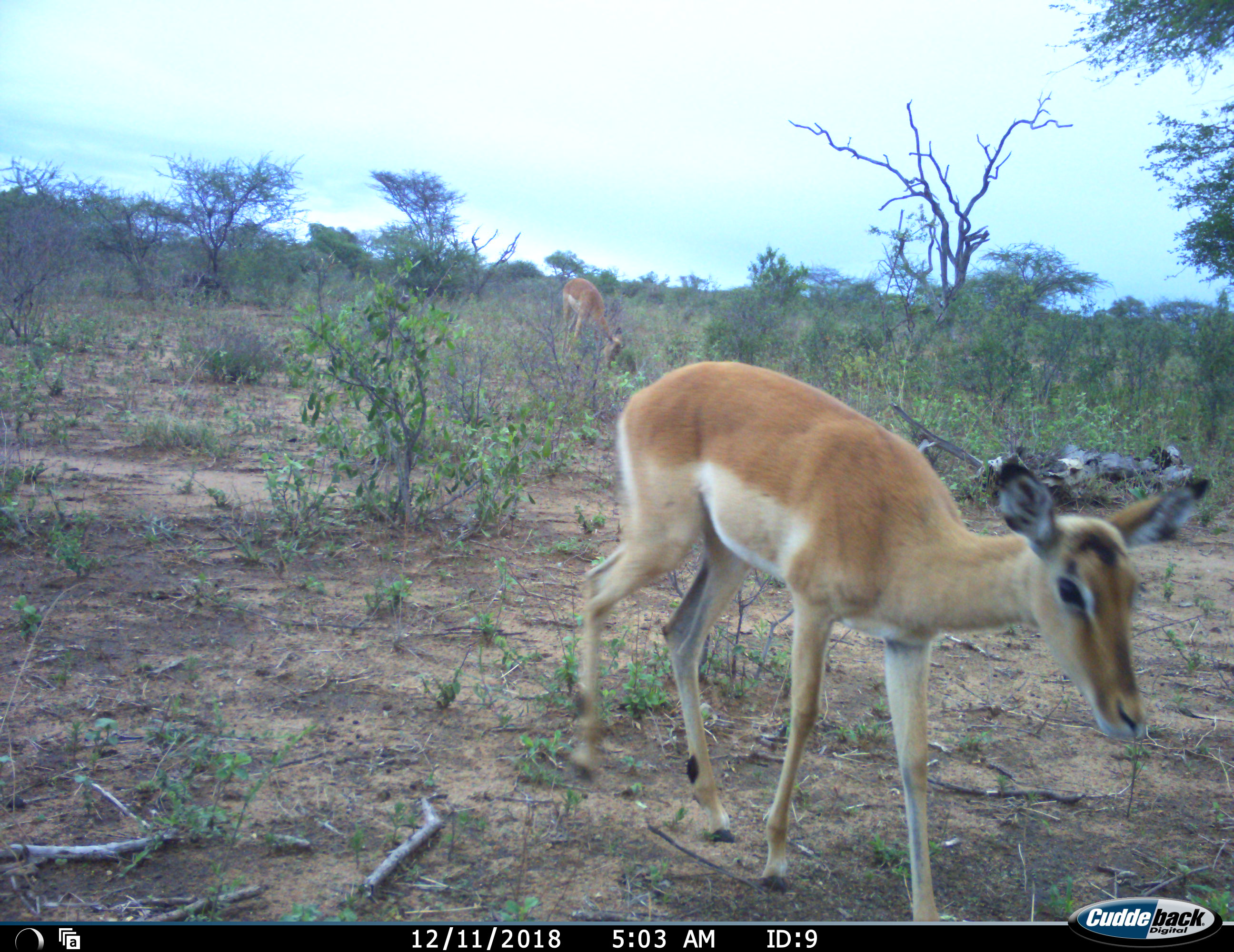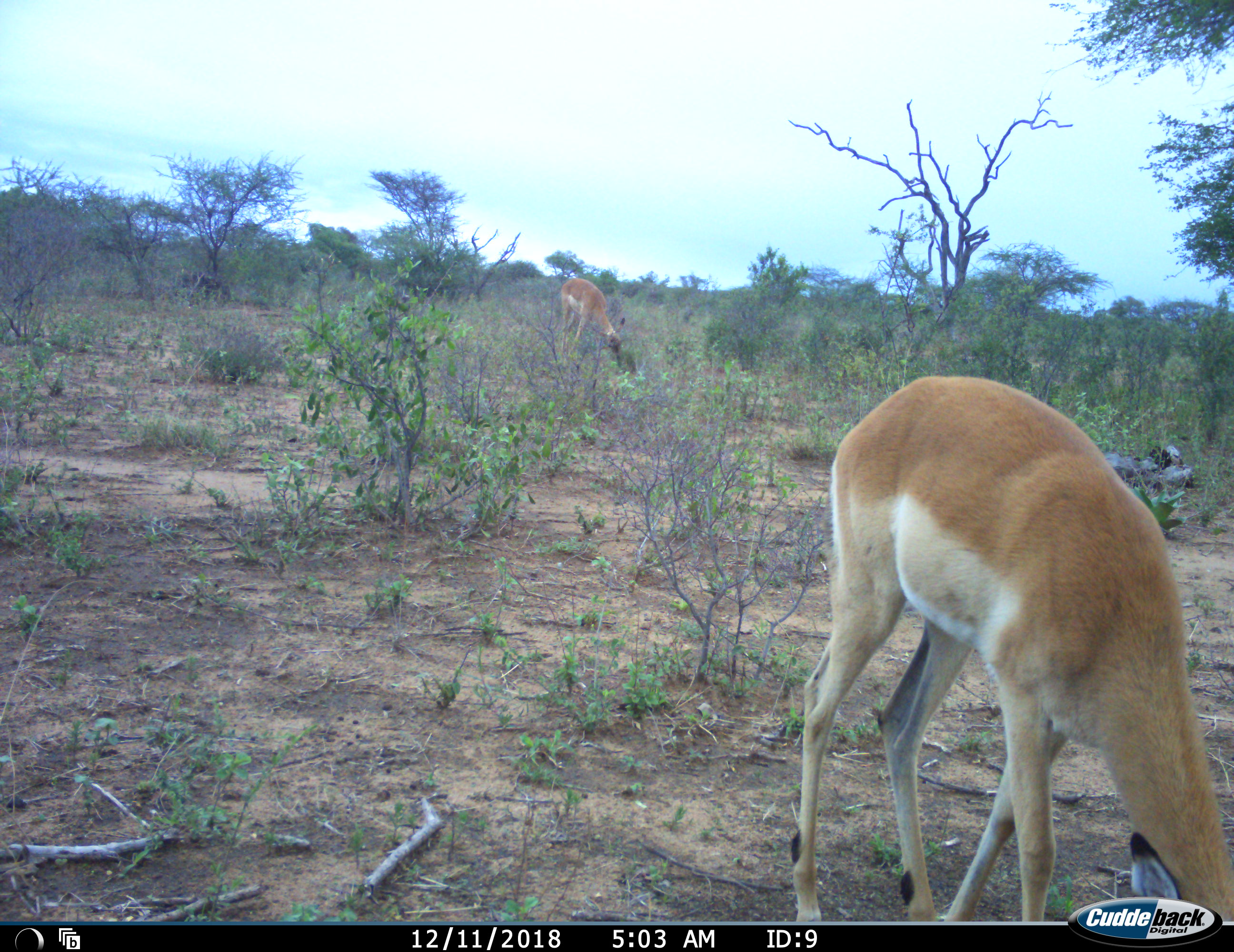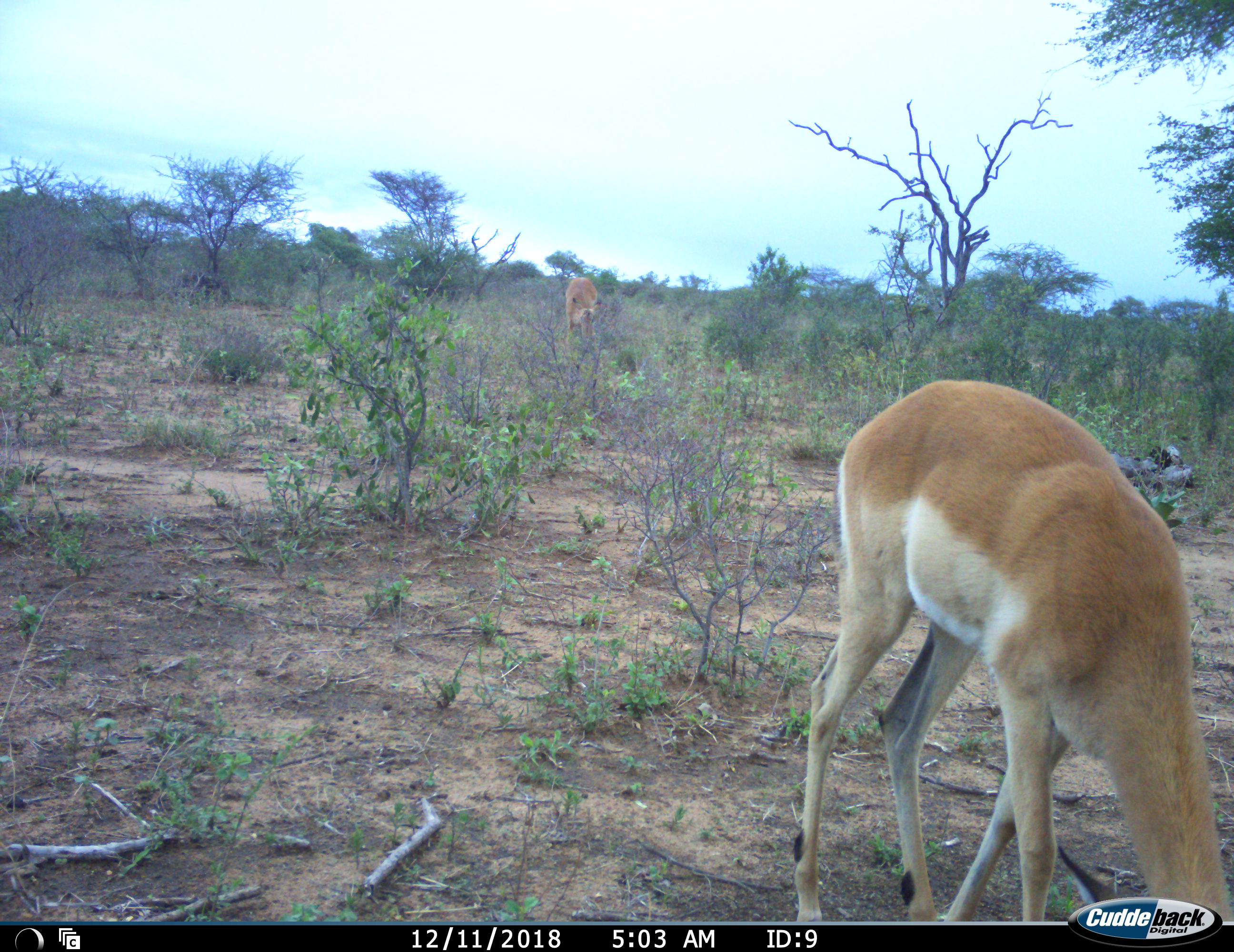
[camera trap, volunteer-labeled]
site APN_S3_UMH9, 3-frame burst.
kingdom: Animalia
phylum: Chordata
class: Mammalia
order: Artiodactyla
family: Bovidae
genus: Aepyceros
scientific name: Aepyceros melampus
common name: impala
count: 2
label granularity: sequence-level